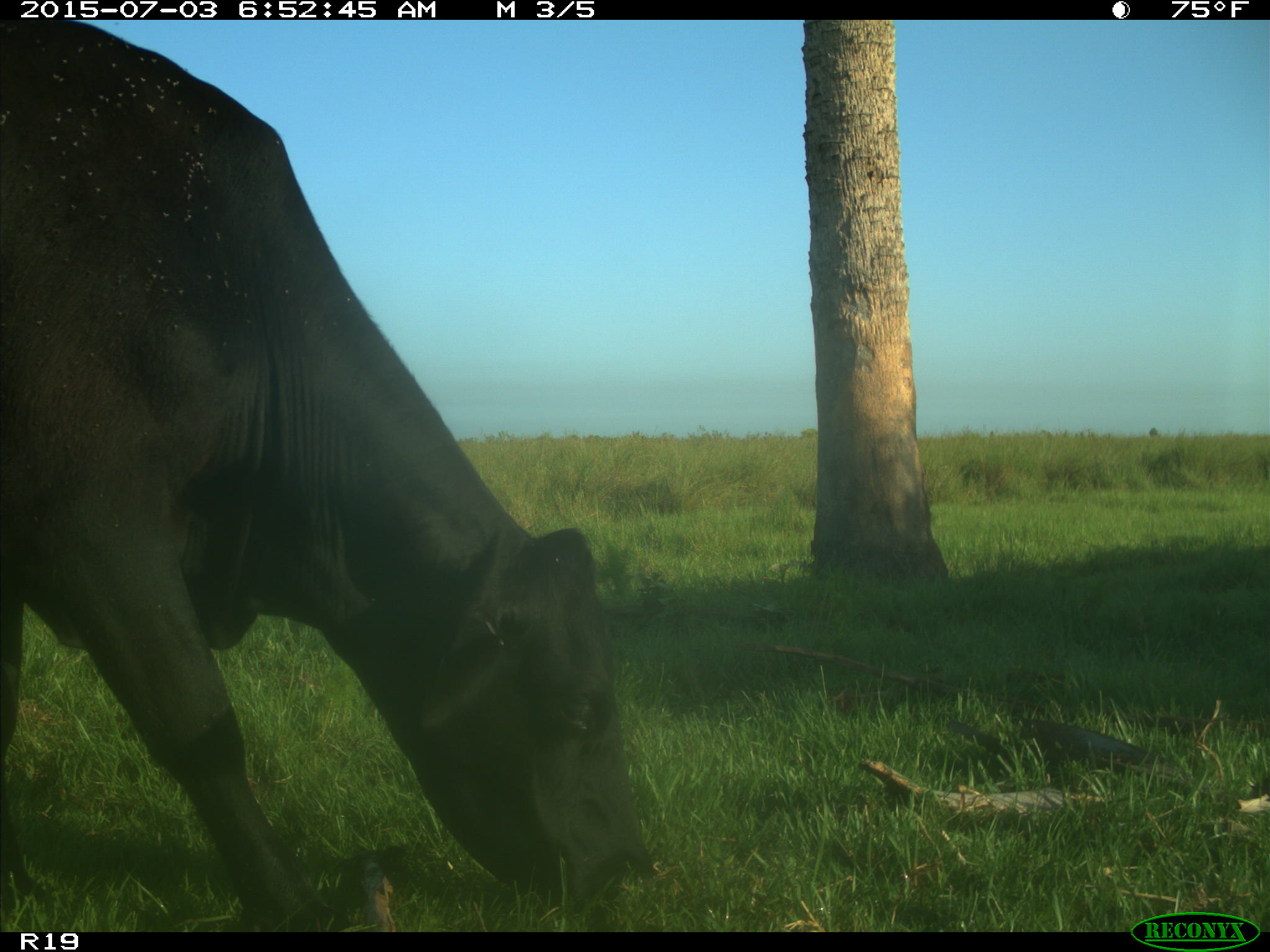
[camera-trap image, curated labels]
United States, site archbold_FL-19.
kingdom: Animalia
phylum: Chordata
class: Mammalia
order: Artiodactyla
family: Bovidae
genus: Bos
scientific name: Bos taurus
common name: domestic cow